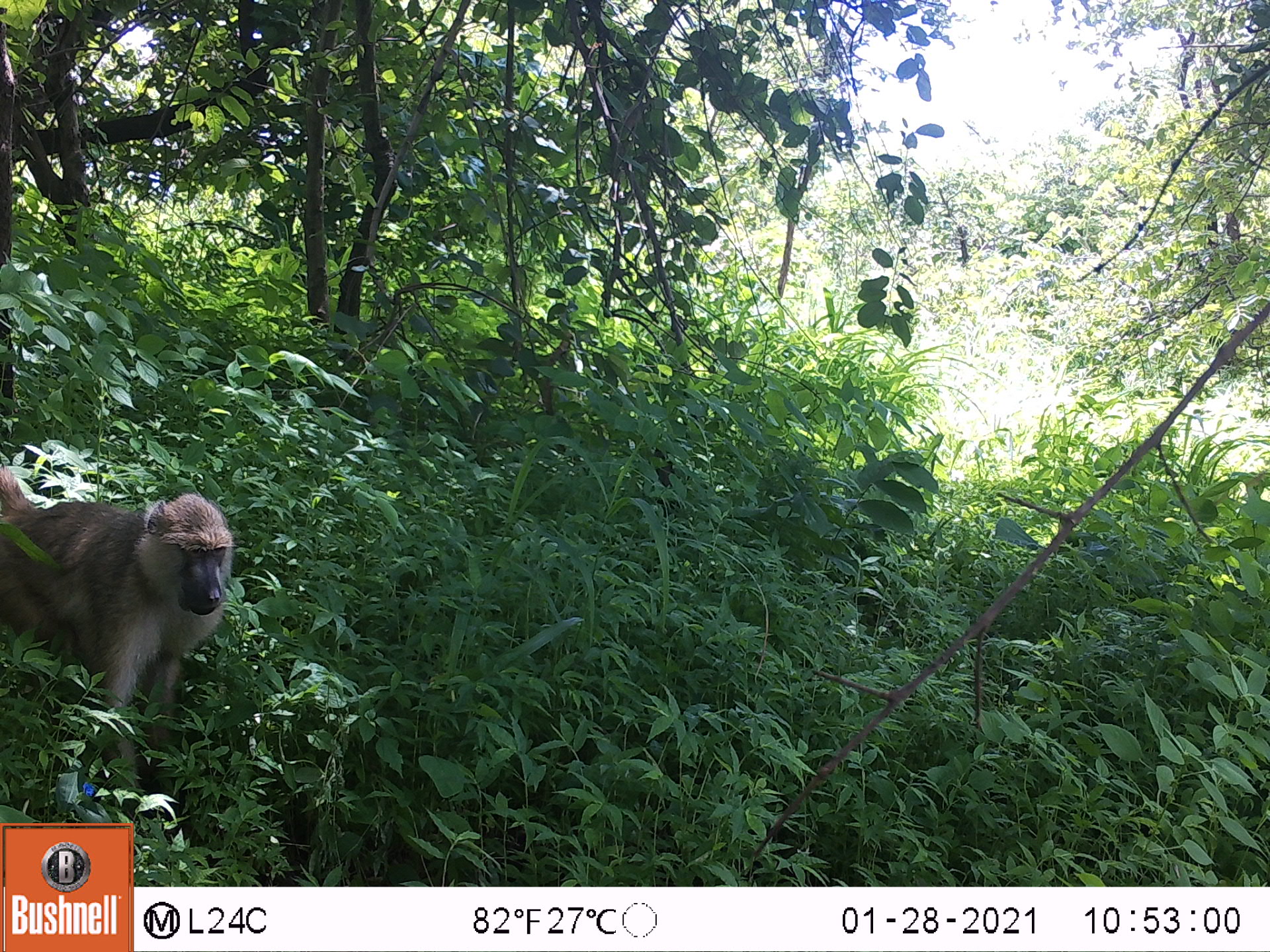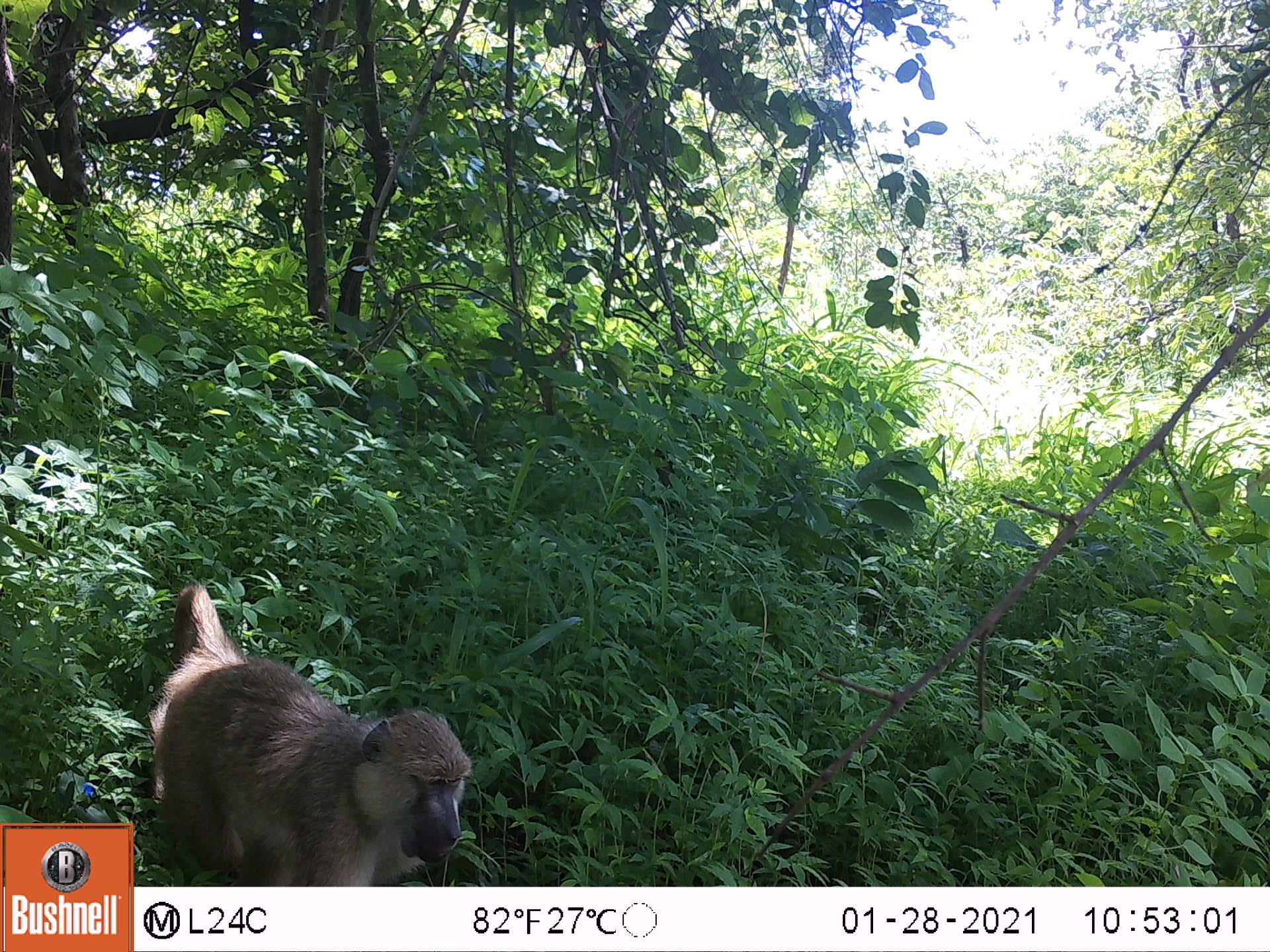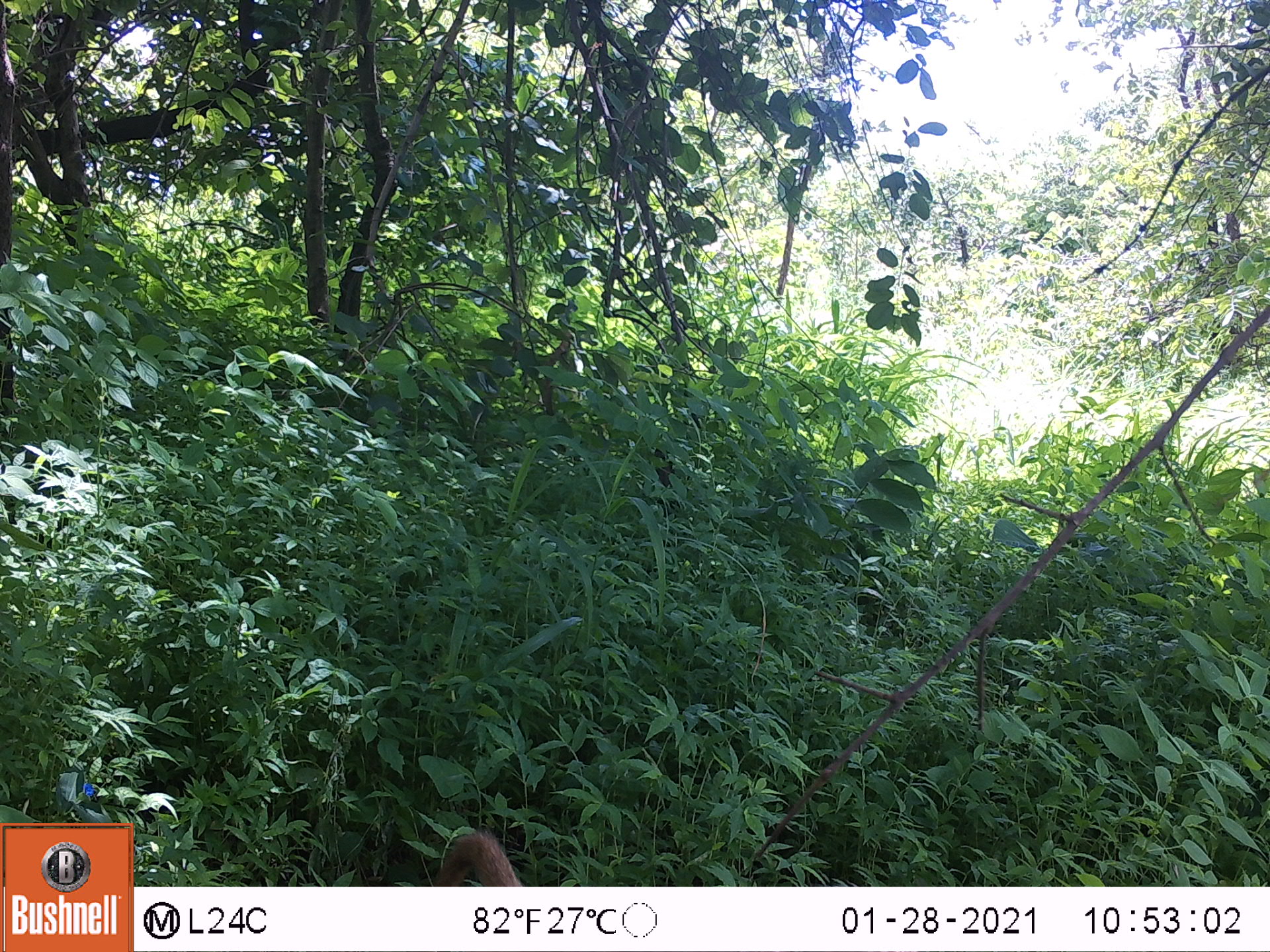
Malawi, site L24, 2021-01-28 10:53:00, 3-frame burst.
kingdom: Animalia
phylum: Chordata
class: Mammalia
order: Primates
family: Cercopithecidae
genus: Papio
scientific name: Papio cynocephalus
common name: yellow baboon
Yellow baboon (Papio cynocephalus), count 1.